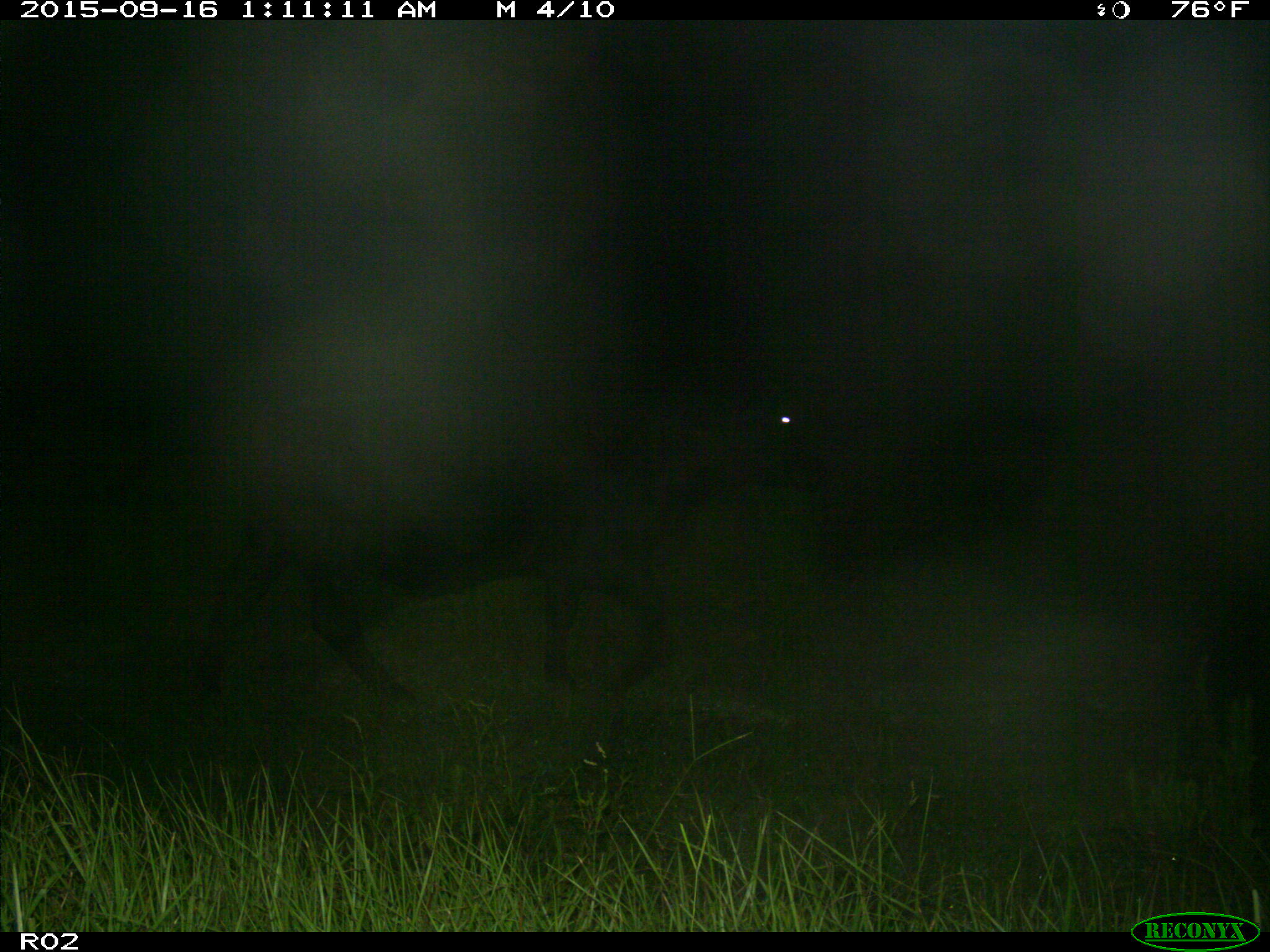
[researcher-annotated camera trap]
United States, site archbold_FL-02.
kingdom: Animalia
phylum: Chordata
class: Mammalia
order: Artiodactyla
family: Bovidae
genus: Bos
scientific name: Bos taurus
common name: domestic cow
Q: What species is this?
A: Bos taurus (domestic cow).